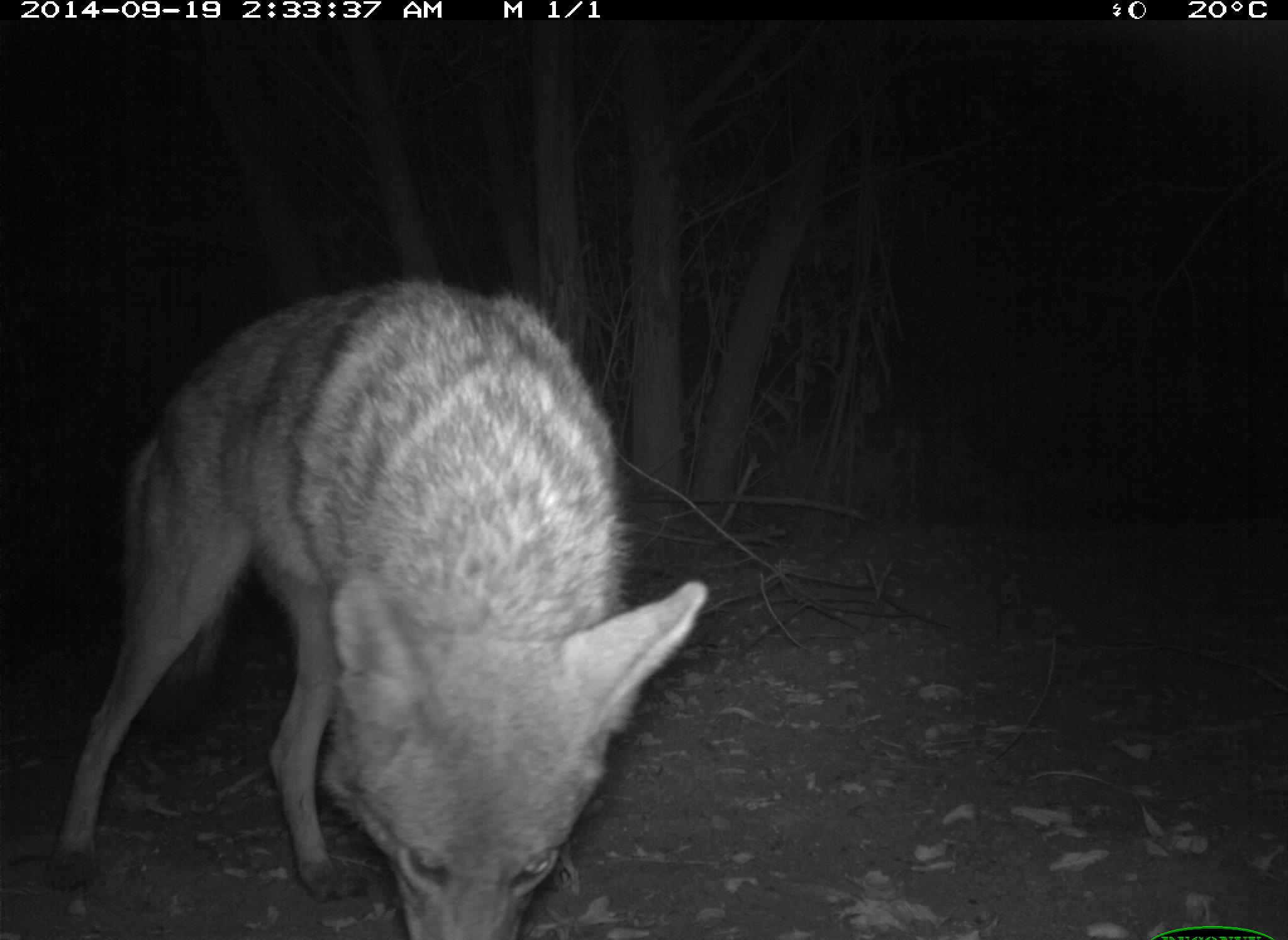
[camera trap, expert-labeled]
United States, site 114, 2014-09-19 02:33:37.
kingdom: Animalia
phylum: Chordata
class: Mammalia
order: Carnivora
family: Canidae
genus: Canis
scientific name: Canis latrans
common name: coyote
Coyote (Canis latrans).